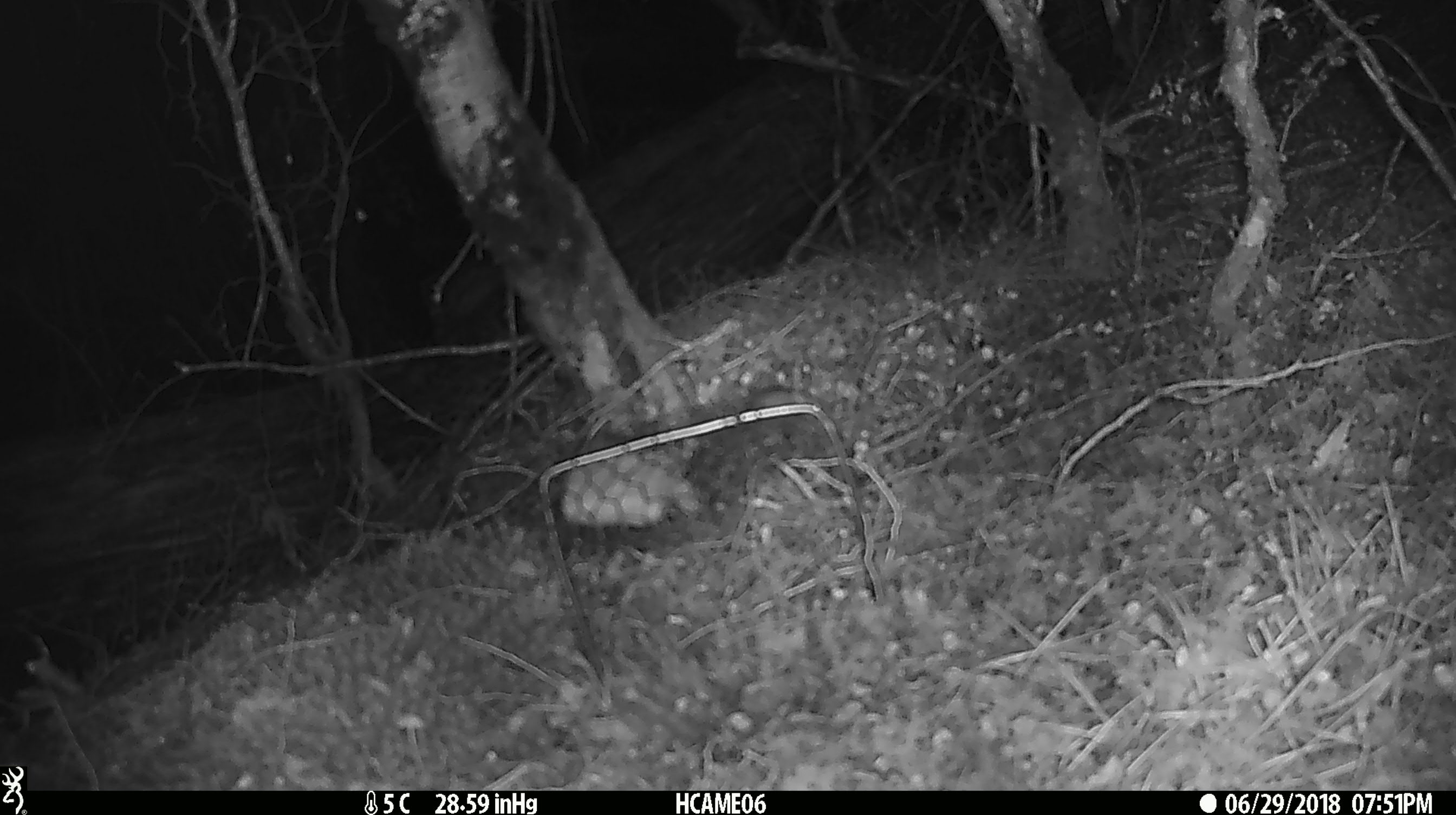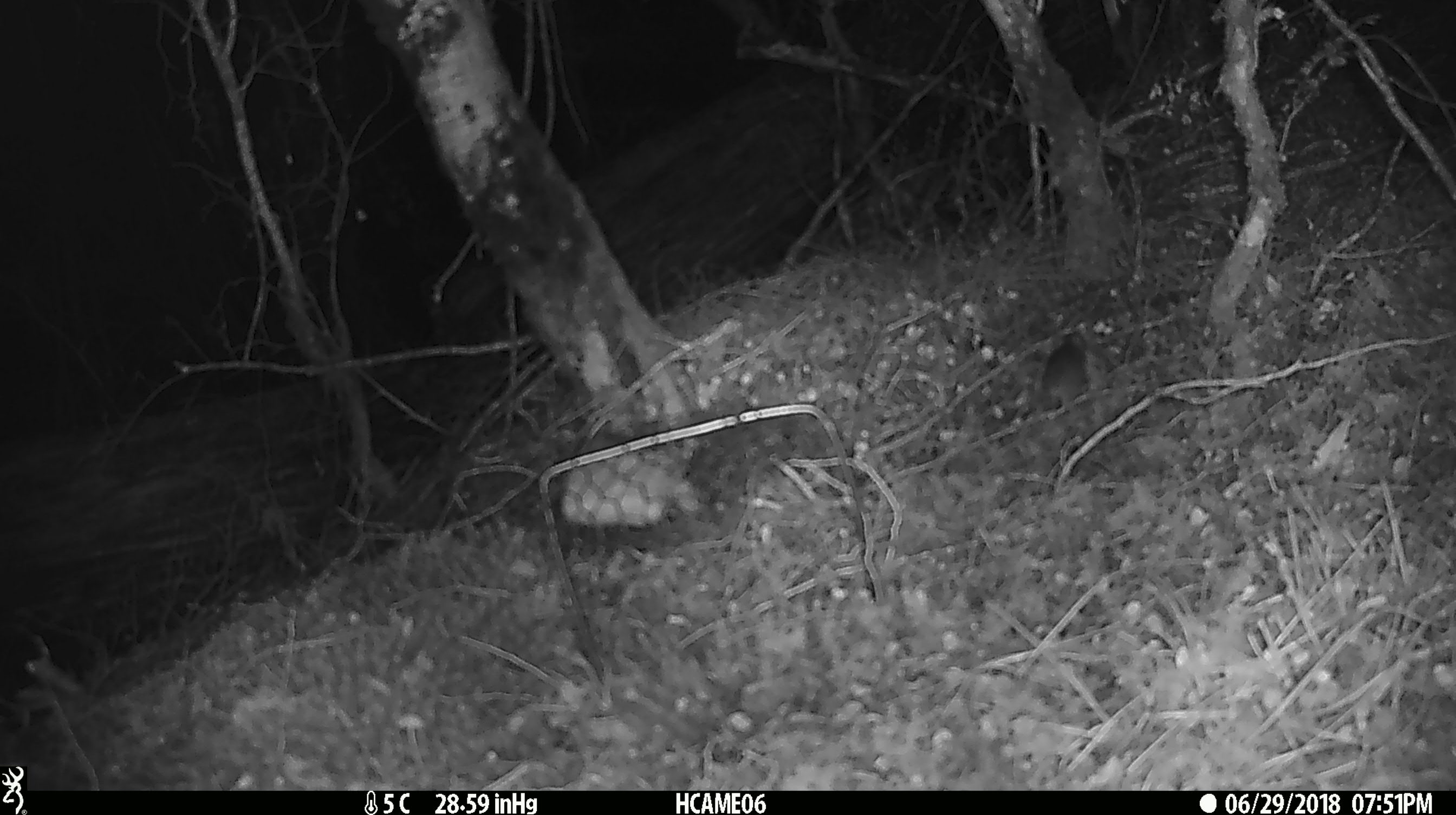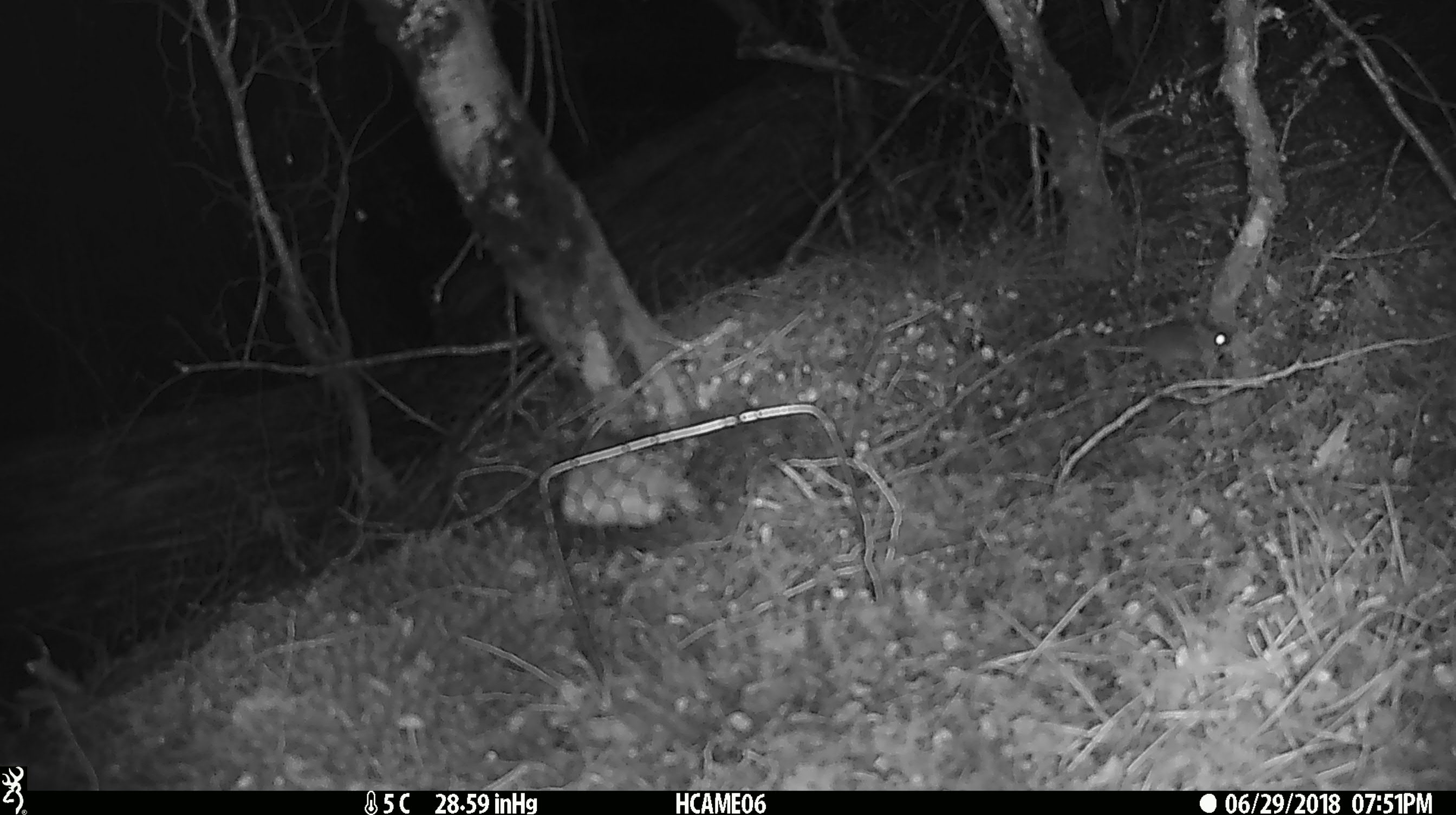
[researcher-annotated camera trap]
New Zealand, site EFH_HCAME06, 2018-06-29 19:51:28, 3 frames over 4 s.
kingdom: Animalia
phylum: Chordata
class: Mammalia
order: Rodentia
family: Muridae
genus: Mus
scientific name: Mus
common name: mouse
Mouse (Mus).